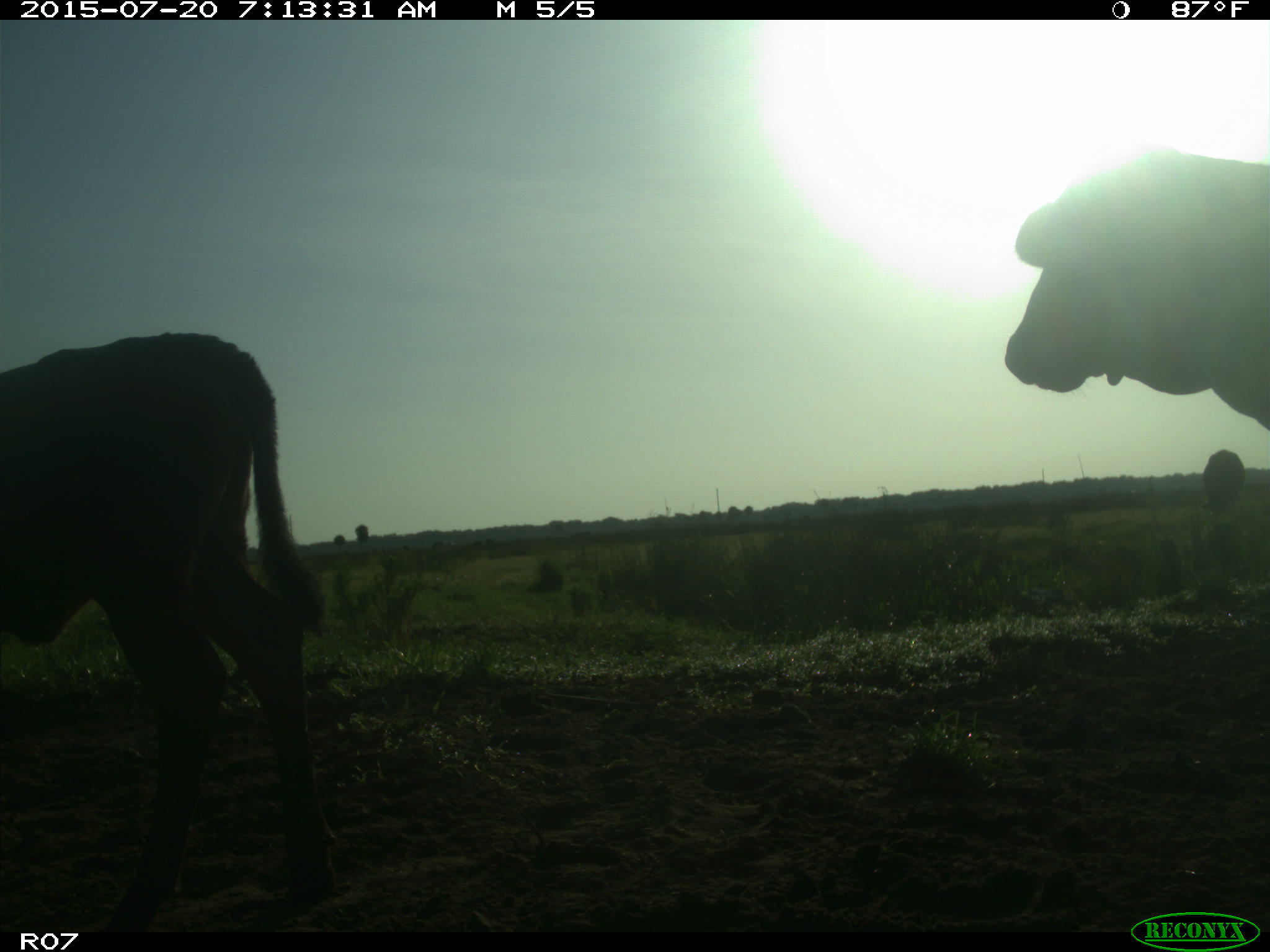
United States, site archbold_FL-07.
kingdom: Animalia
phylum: Chordata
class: Mammalia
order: Artiodactyla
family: Bovidae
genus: Bos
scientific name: Bos taurus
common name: domestic cow